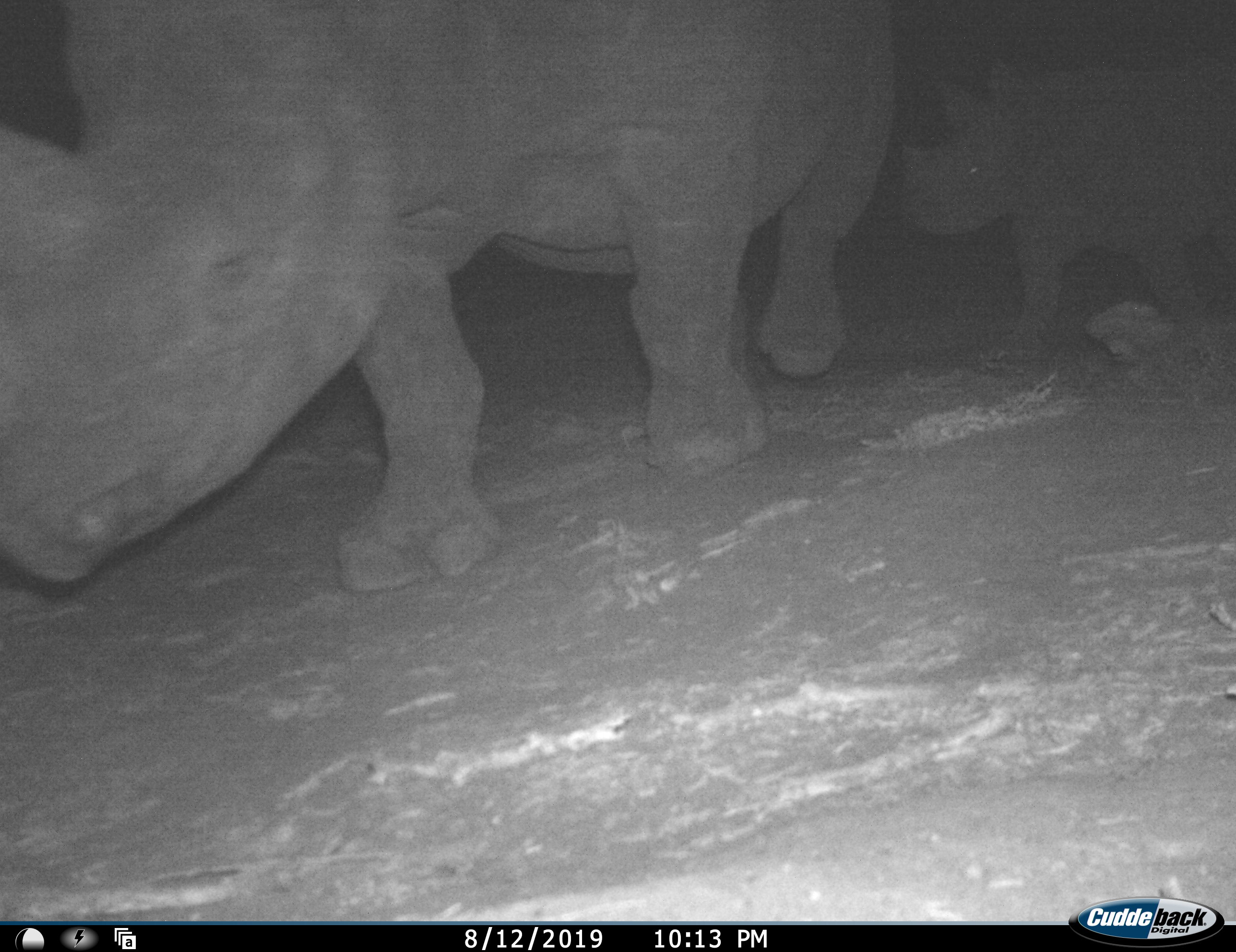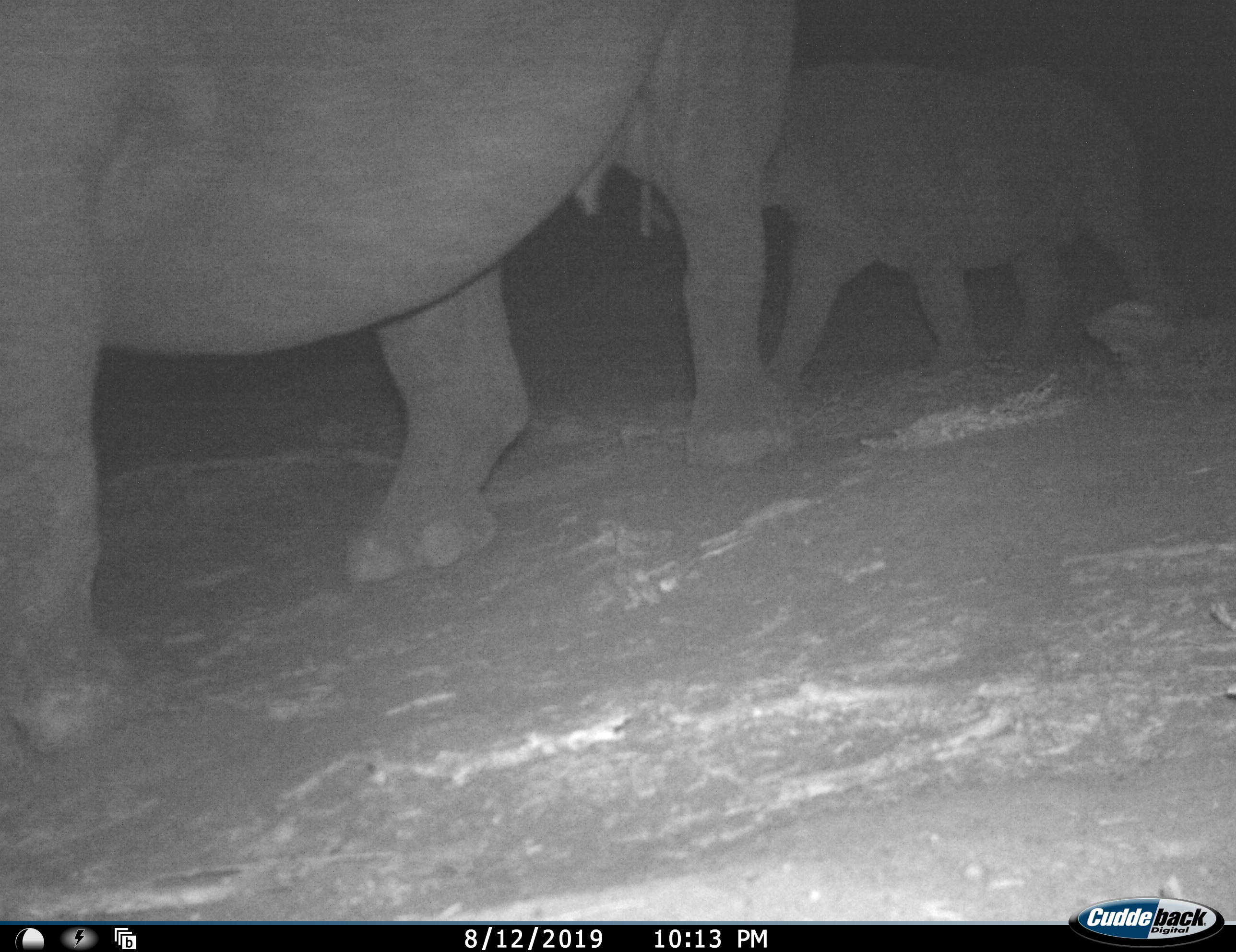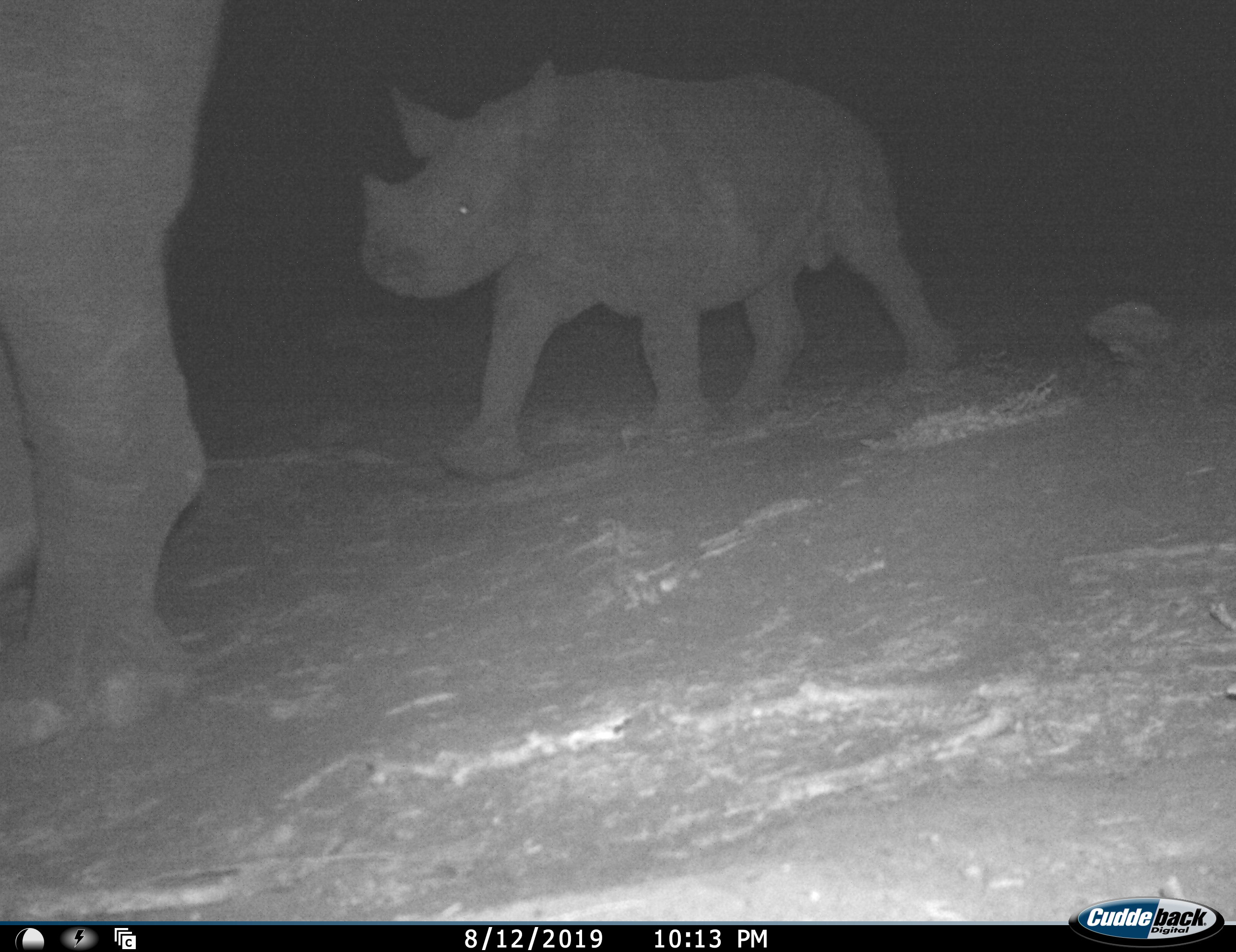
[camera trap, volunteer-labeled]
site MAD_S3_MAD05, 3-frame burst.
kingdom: Animalia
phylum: Chordata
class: Mammalia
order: Perissodactyla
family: Rhinocerotidae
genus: Ceratotherium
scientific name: Ceratotherium simum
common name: white rhinoceros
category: rhinoceroswhite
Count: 2.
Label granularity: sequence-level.